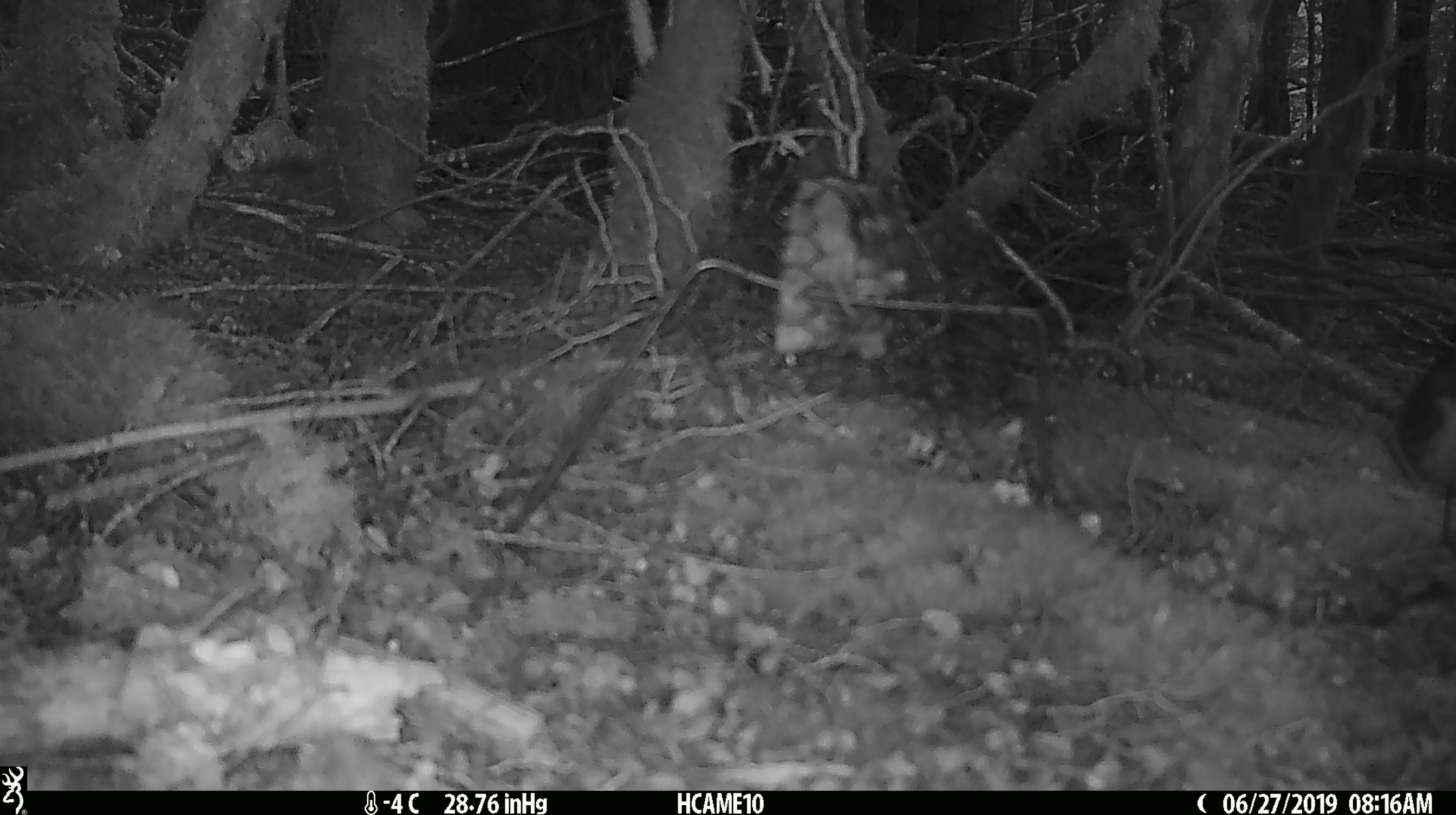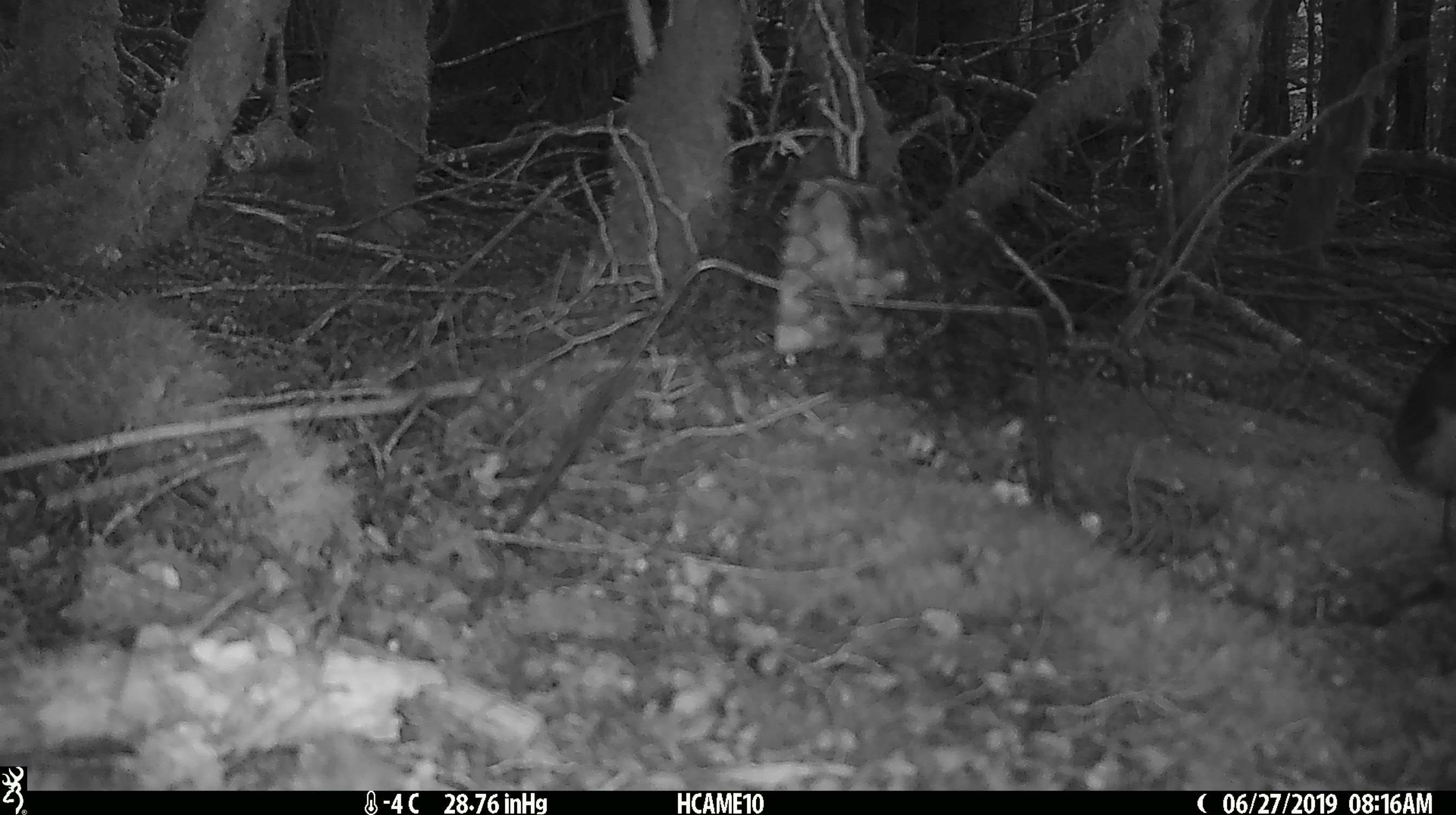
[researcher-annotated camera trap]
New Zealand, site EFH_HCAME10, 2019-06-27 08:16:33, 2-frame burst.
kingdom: Animalia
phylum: Chordata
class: Aves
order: Passeriformes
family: Petroicidae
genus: Petroica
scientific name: Petroica australis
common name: new zealand robin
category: robin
Robin (new zealand robin) (Petroica australis).